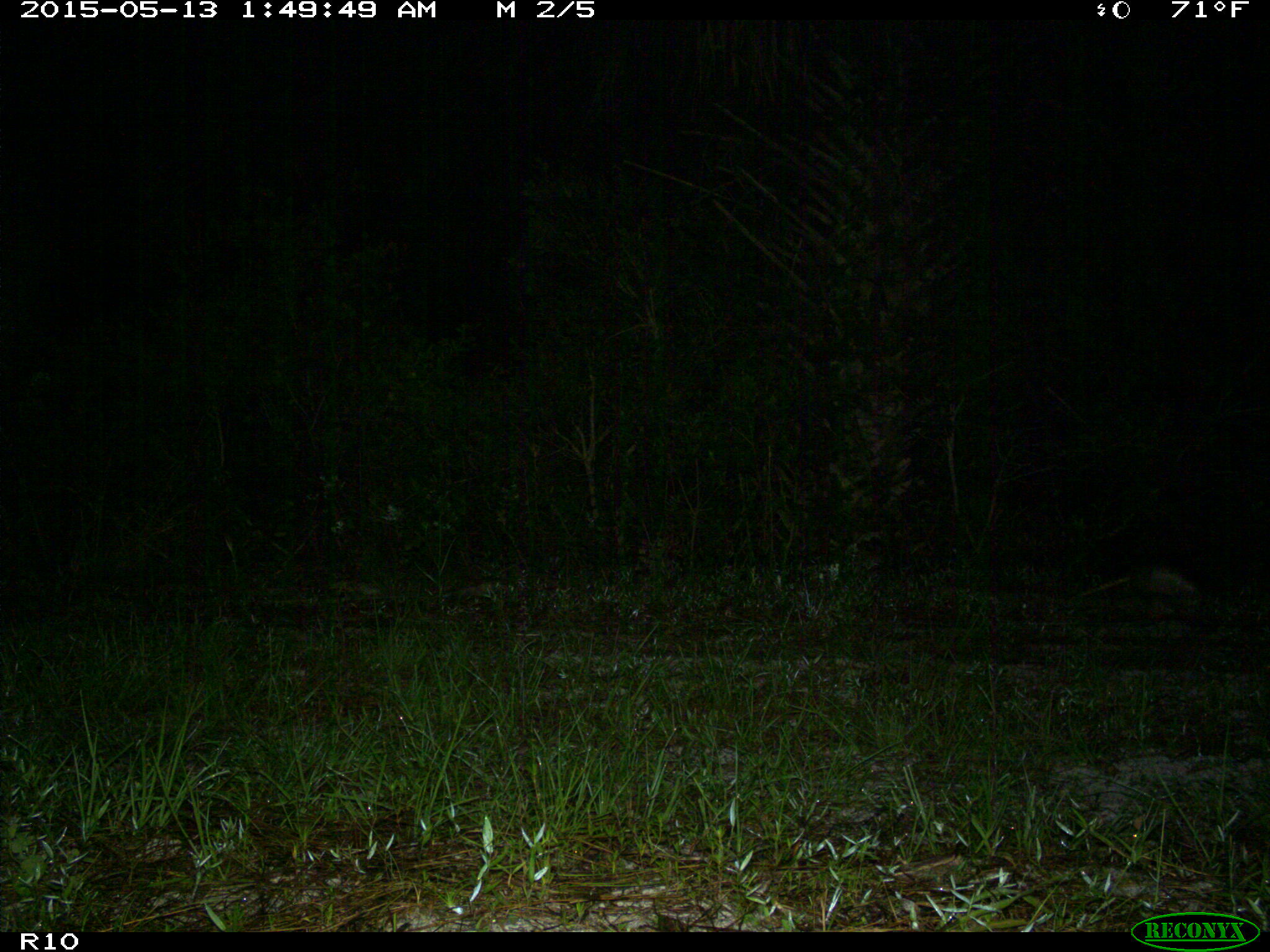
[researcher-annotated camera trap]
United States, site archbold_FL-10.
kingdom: Animalia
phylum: Chordata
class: Mammalia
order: Cingulata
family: Dasypodidae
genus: Dasypus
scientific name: Dasypus novemcinctus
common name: nine-banded armadillo